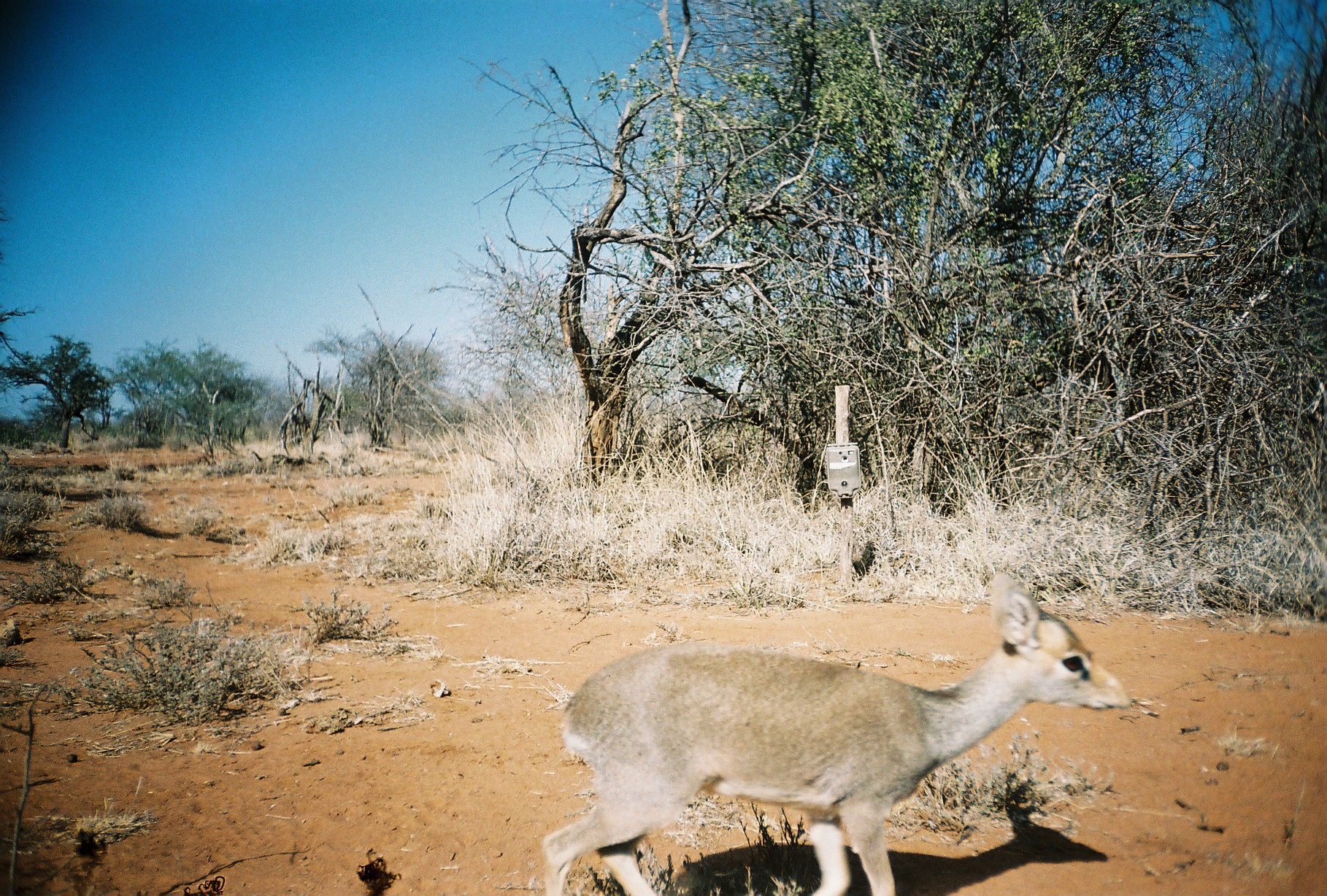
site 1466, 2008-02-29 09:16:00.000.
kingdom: Animalia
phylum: Chordata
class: Mammalia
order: Artiodactyla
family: Bovidae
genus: Madoqua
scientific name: Madoqua guentheri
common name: günther's dik-dik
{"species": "Madoqua guentheri (günther's dik-dik)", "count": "1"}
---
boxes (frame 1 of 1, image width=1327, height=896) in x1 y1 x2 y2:
madoqua guentheri: 542 571 1129 896